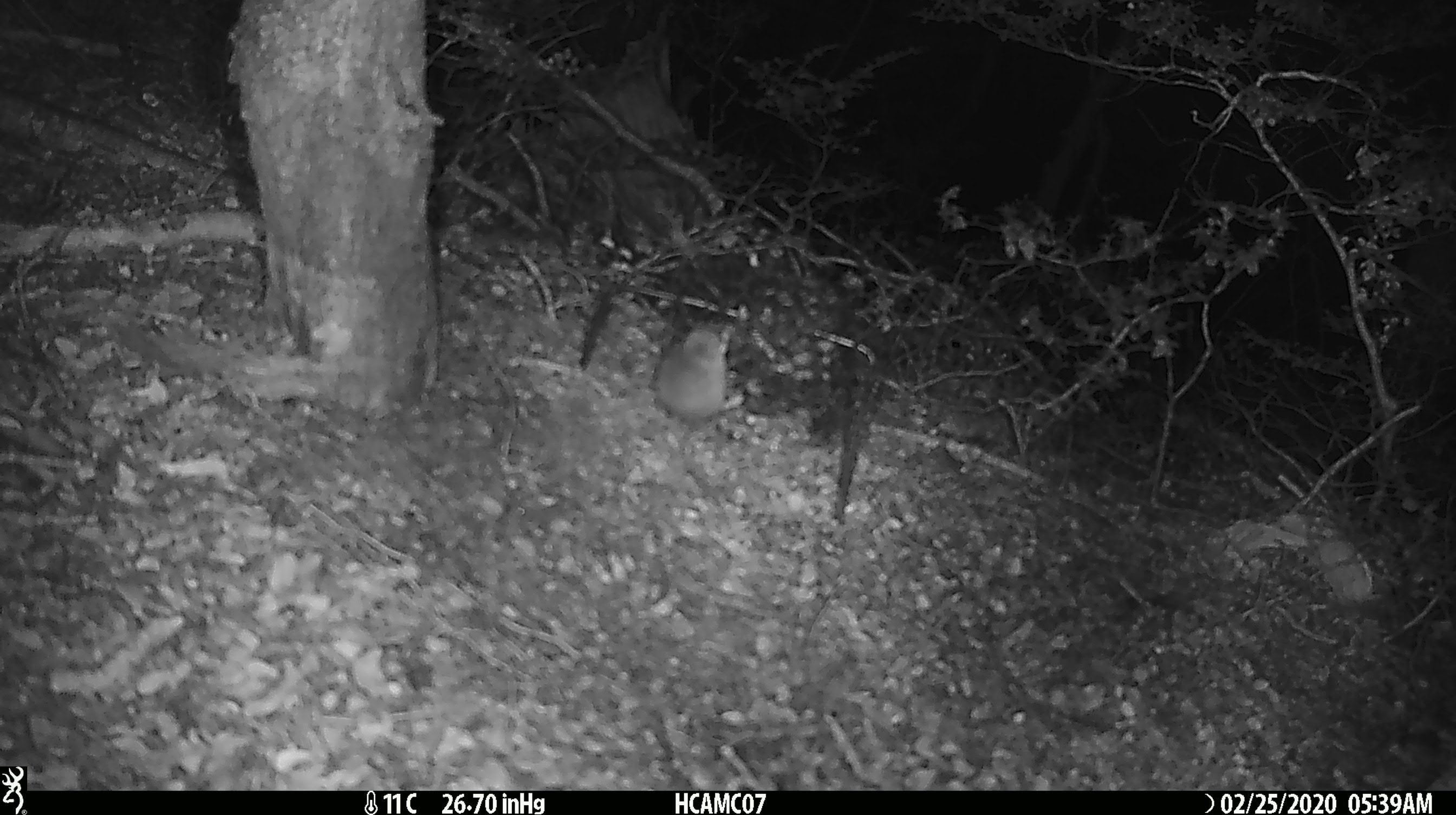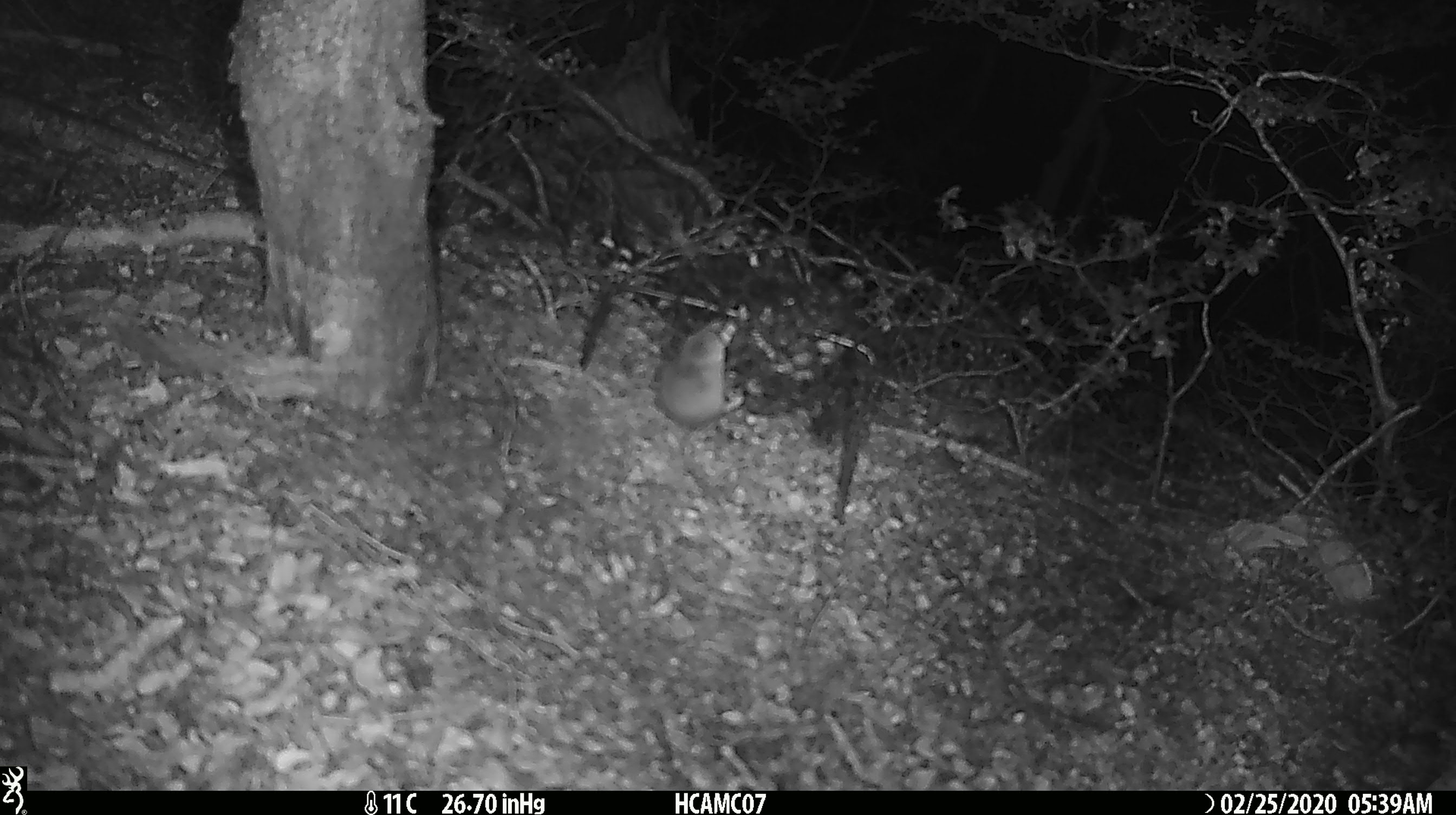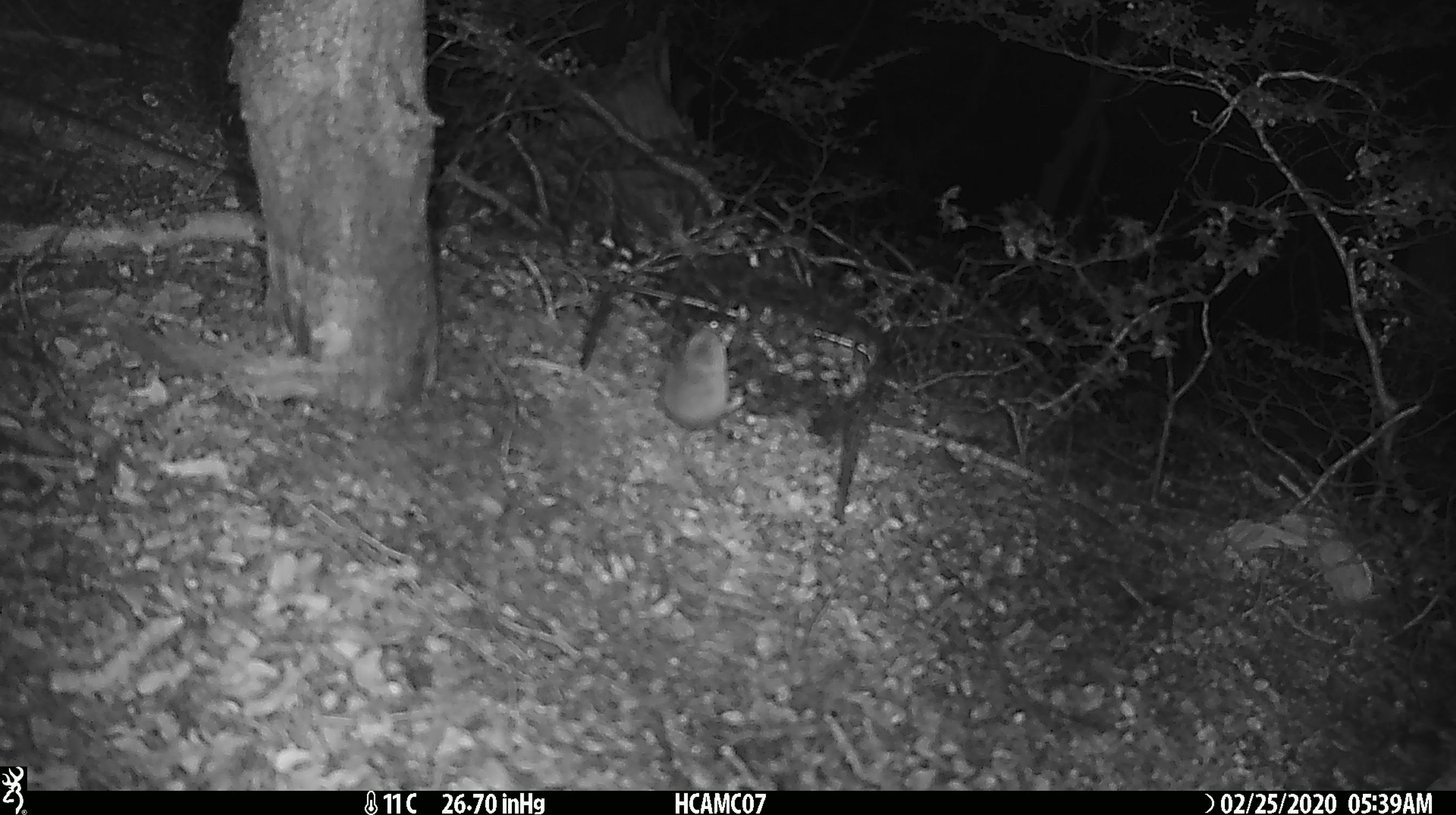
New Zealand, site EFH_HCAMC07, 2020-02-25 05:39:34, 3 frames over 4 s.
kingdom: Animalia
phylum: Chordata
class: Mammalia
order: Rodentia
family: Muridae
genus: Mus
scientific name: Mus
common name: mouse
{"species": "mouse (Mus)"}